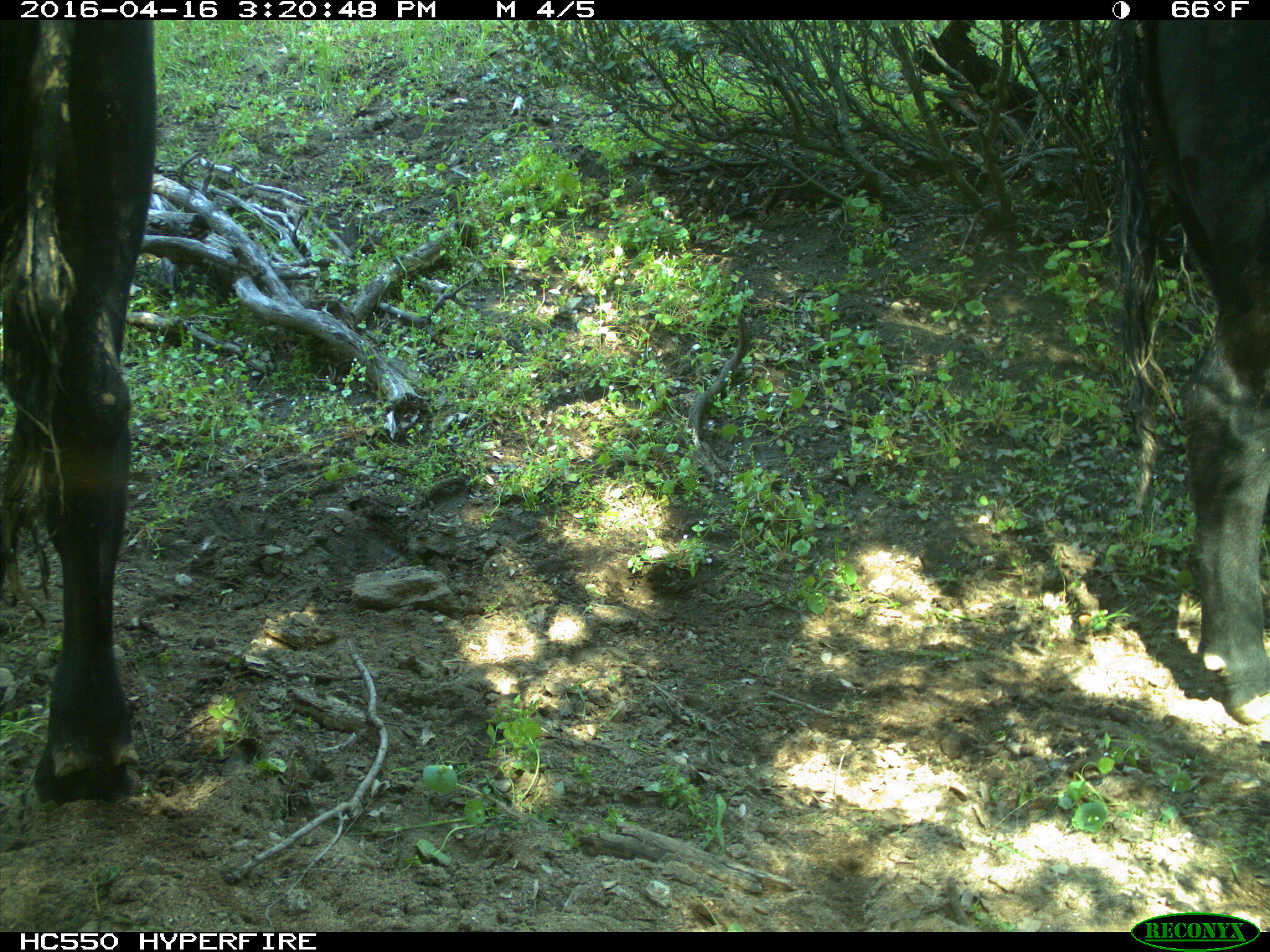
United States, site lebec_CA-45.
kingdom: Animalia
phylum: Chordata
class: Mammalia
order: Artiodactyla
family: Bovidae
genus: Bos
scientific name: Bos taurus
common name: domestic cow